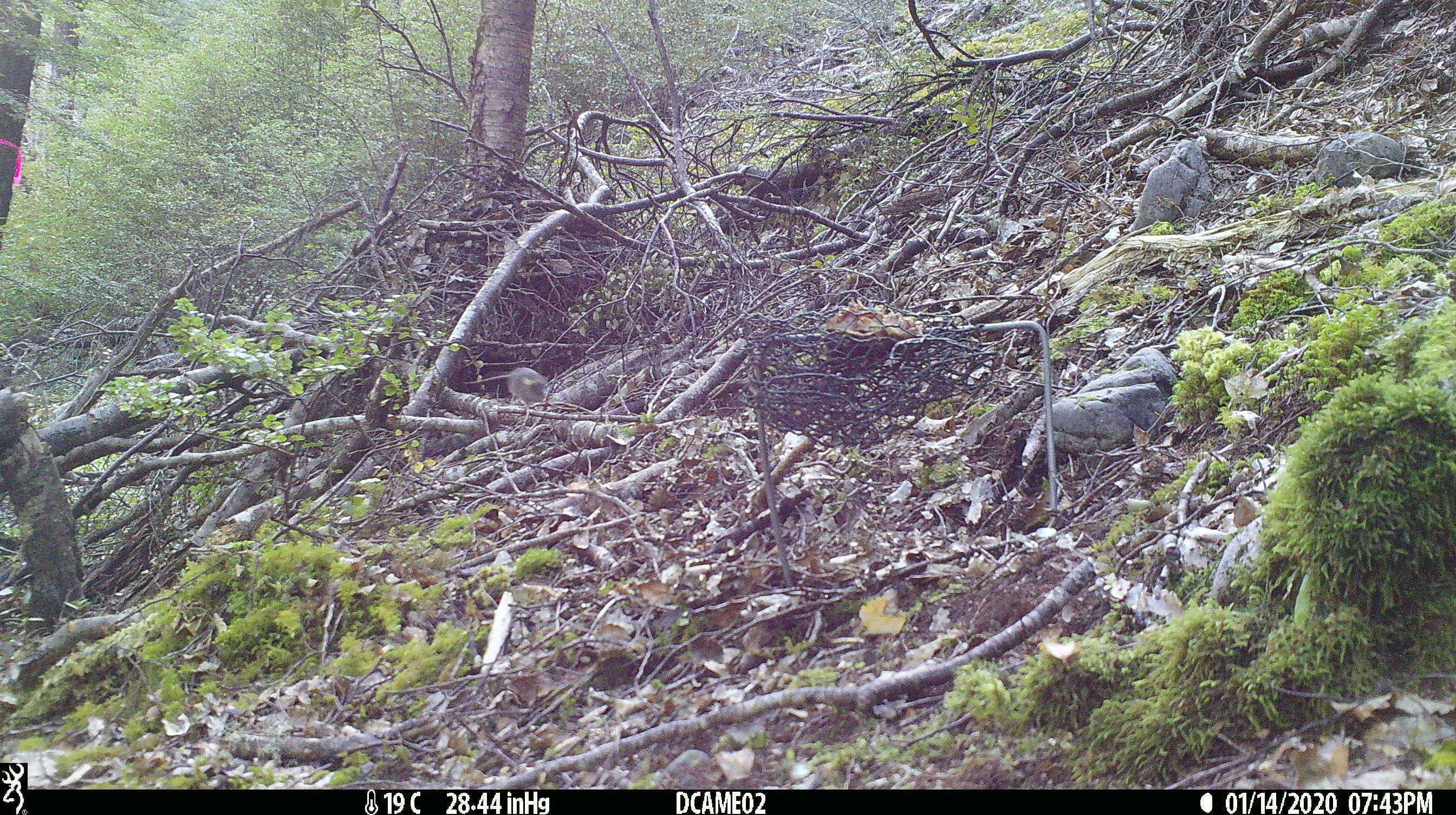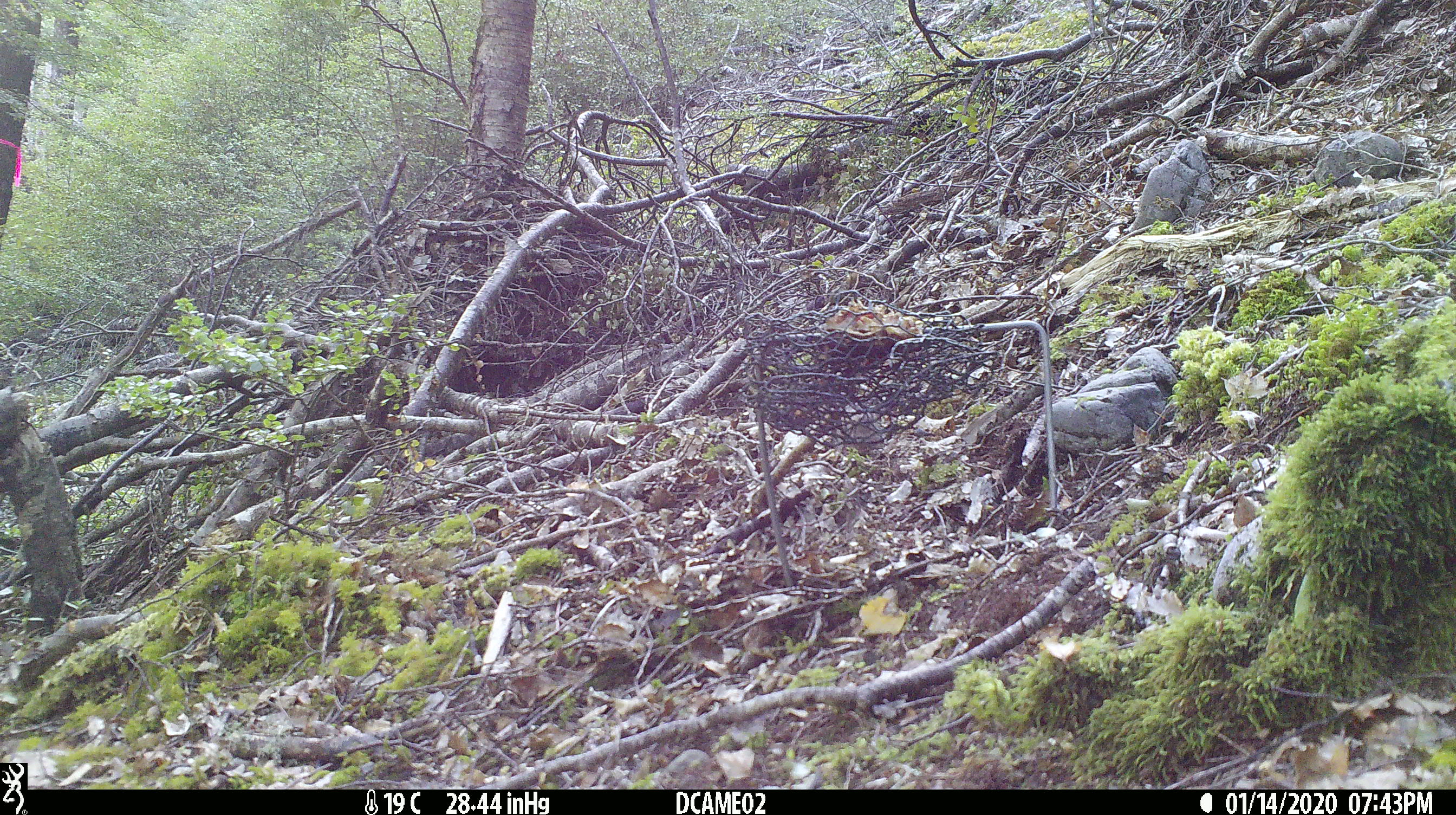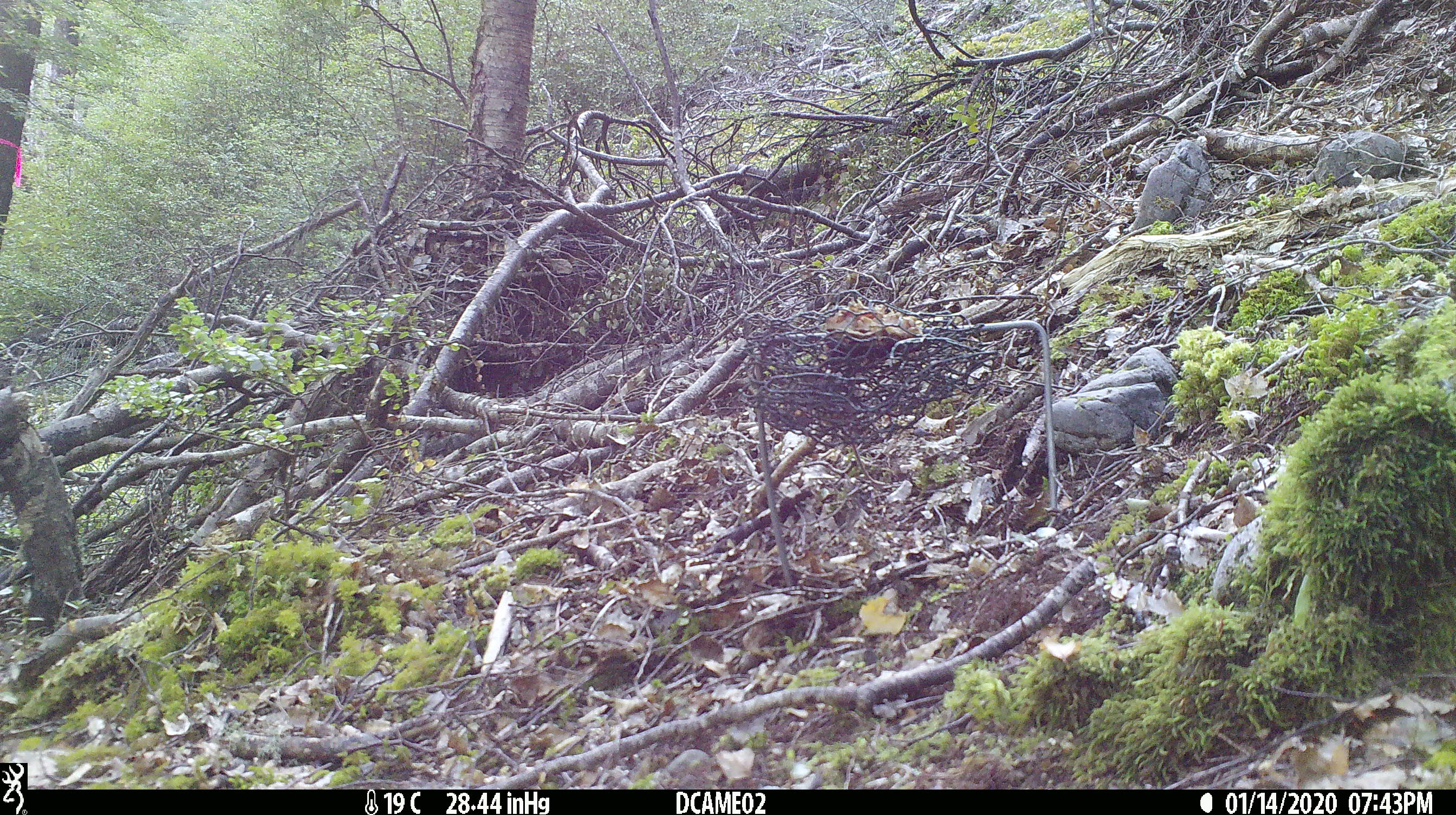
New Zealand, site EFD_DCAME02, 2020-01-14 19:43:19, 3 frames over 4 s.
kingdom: Animalia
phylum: Chordata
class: Mammalia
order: Rodentia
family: Muridae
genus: Mus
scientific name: Mus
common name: mouse